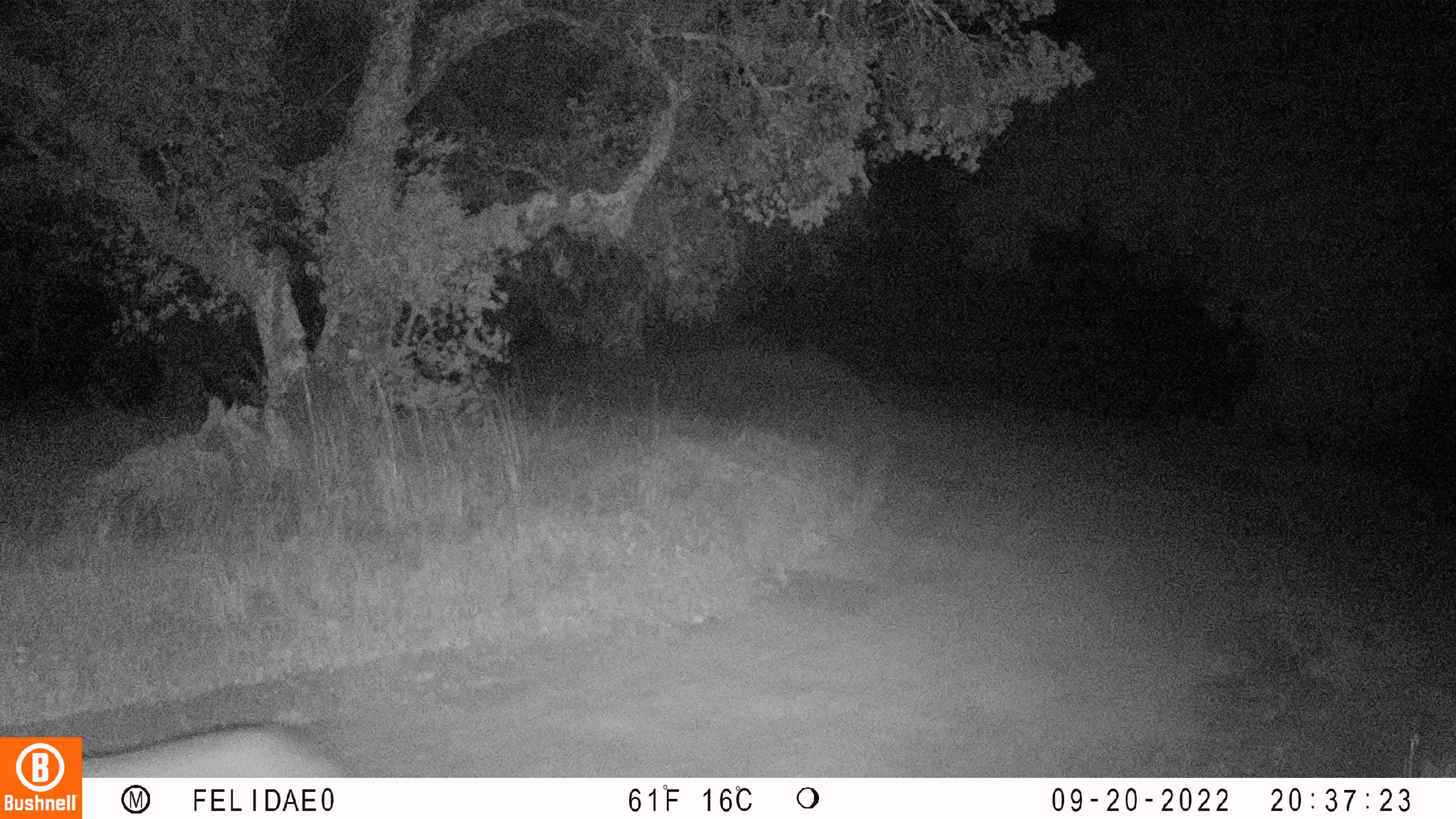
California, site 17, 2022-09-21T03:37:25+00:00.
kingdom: Animalia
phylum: Chordata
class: Mammalia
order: Artiodactyla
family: Cervidae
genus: Odocoileus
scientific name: Odocoileus hemionus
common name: mule deer